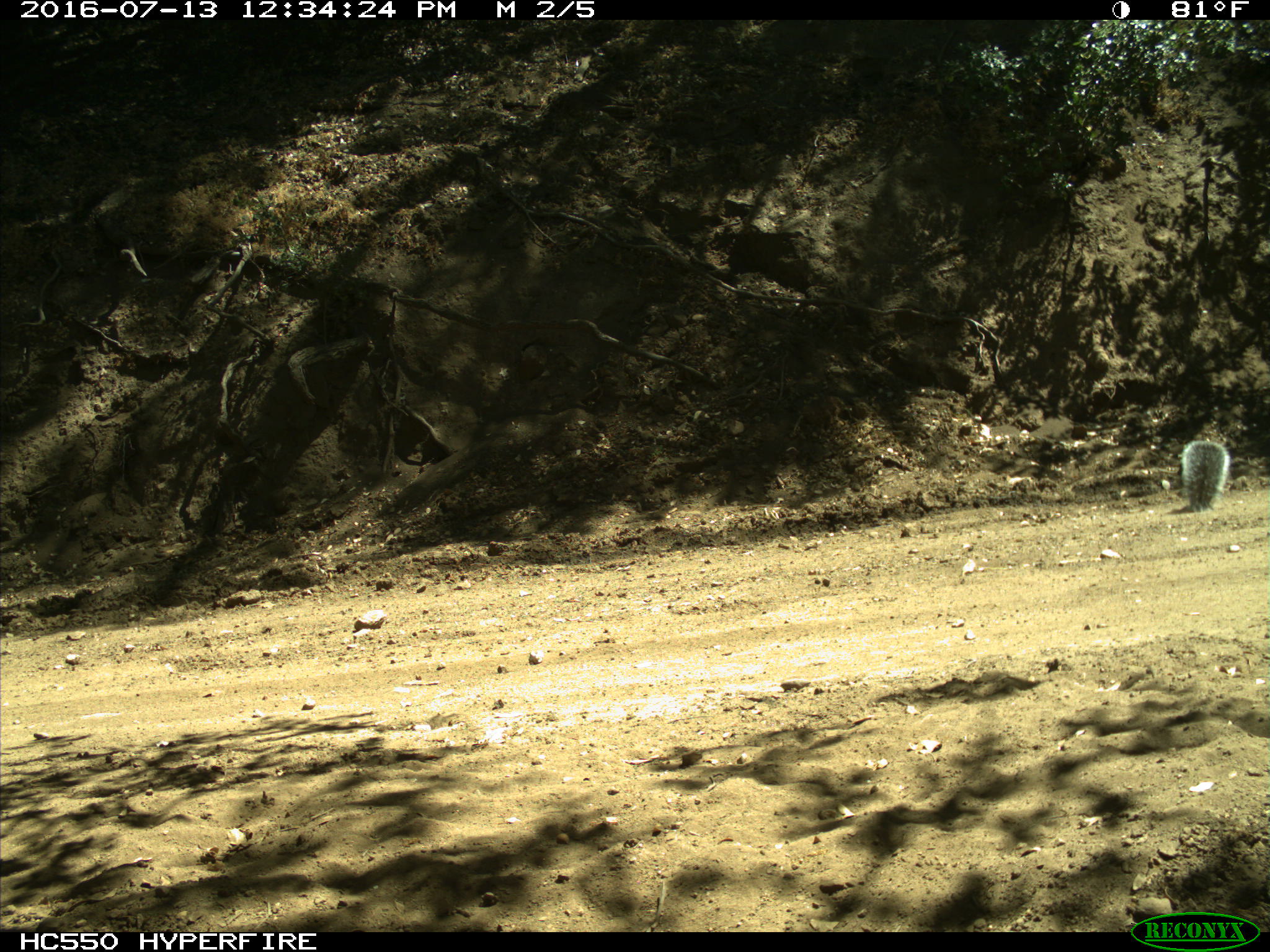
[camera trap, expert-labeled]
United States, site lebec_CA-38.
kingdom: Animalia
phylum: Chordata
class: Mammalia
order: Rodentia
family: Sciuridae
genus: Sciurus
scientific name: Sciurus carolinensis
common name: eastern gray squirrel